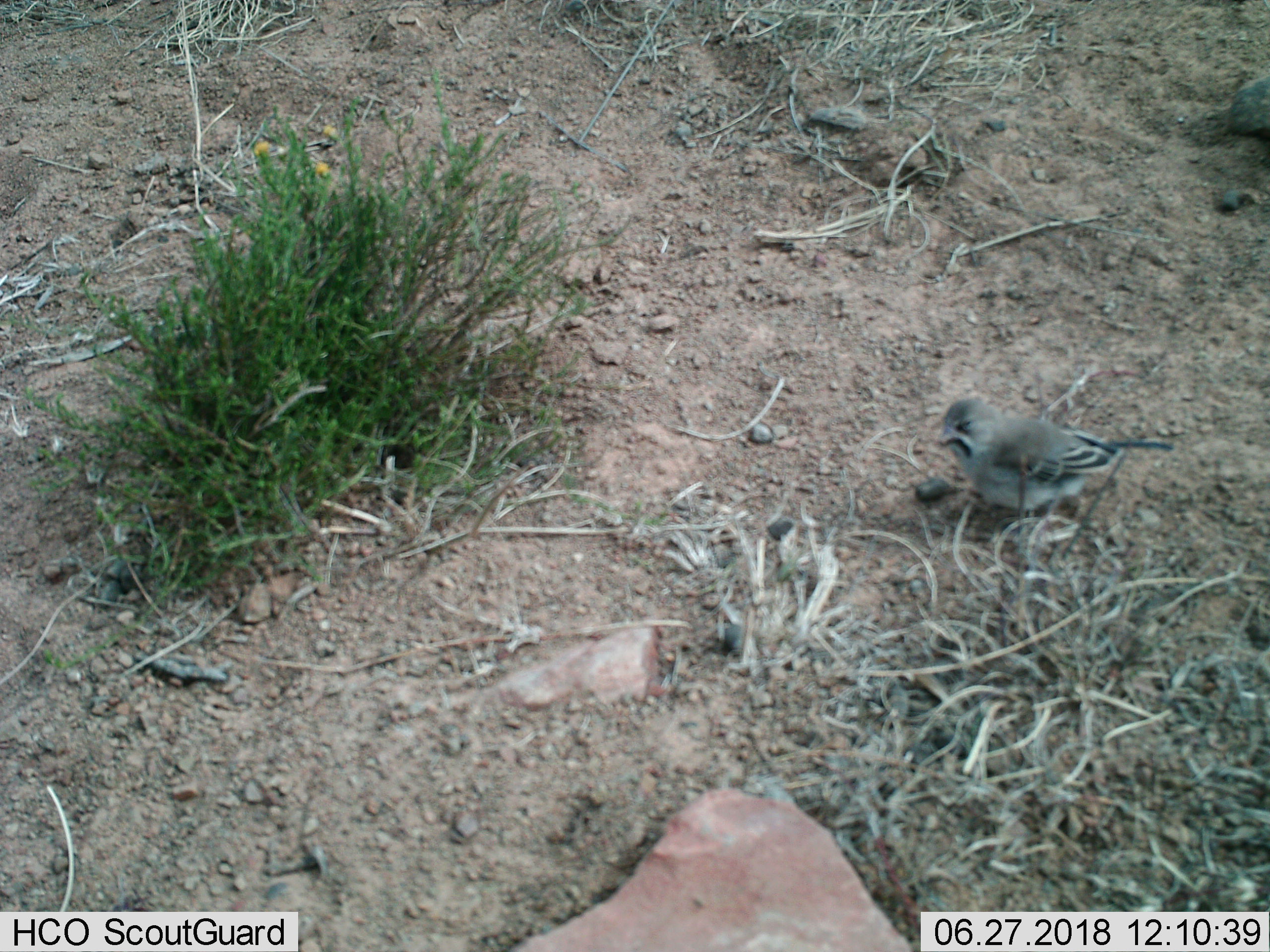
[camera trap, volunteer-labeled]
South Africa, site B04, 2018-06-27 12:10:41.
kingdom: Animalia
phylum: Chordata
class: Aves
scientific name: Aves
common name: bird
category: birdother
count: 1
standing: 78%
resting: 22%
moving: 0%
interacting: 0%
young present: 0%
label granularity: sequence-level